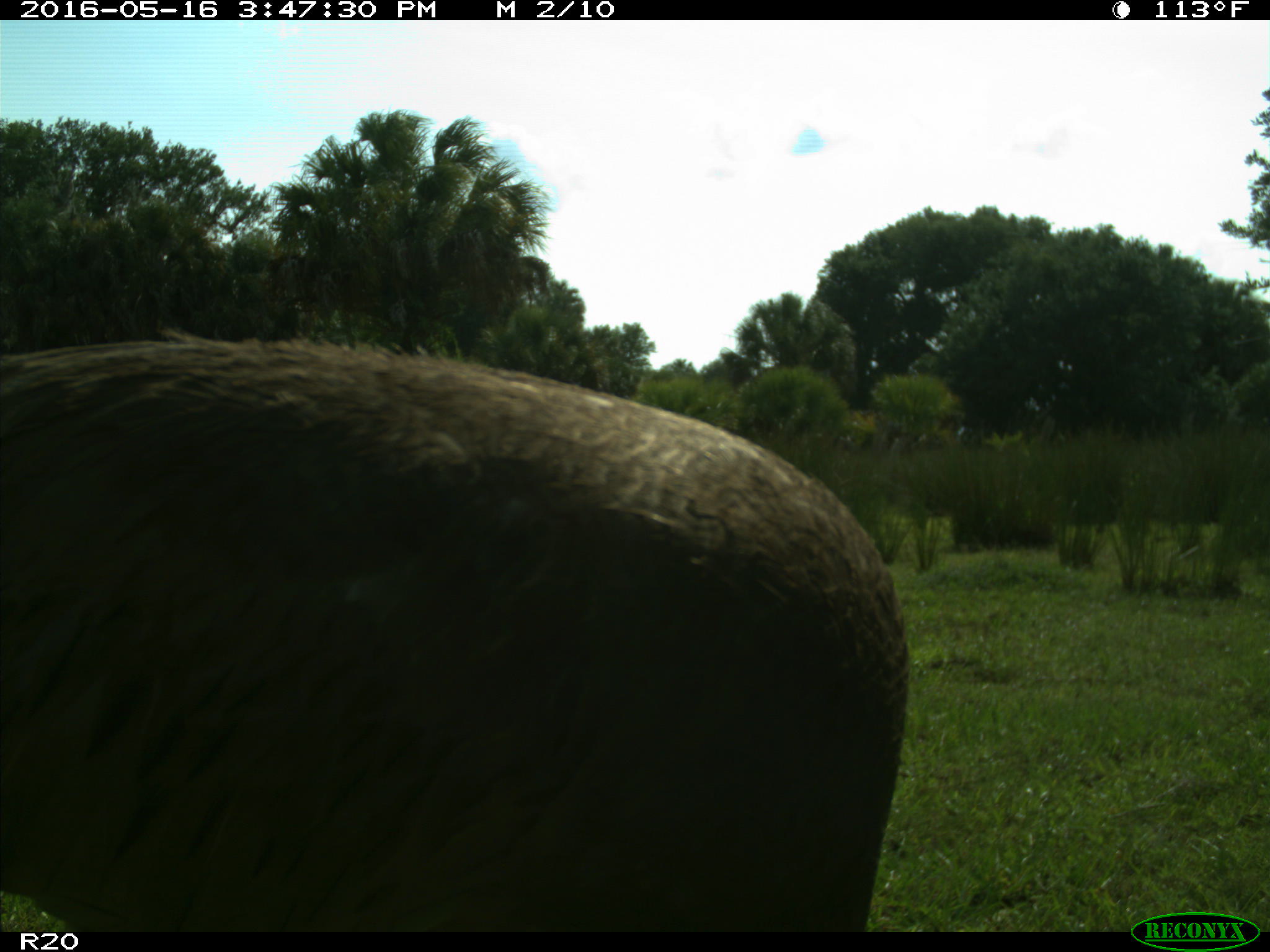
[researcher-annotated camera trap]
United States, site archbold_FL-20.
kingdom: Animalia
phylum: Chordata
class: Aves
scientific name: Aves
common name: birds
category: unidentified bird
Unidentified bird (birds) (Aves).